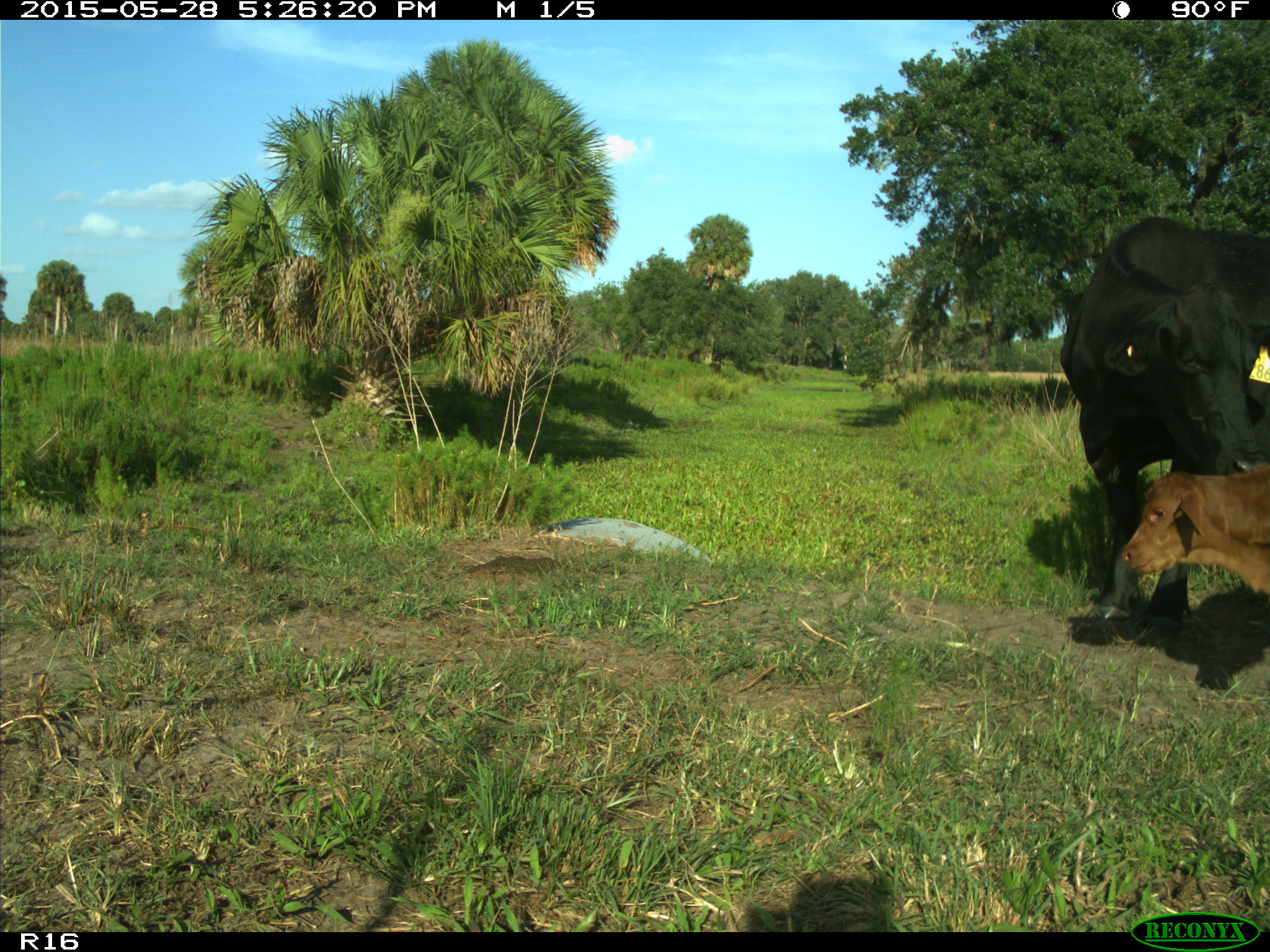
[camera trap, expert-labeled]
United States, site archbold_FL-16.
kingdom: Animalia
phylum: Chordata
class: Mammalia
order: Artiodactyla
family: Bovidae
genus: Bos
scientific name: Bos taurus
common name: domestic cow